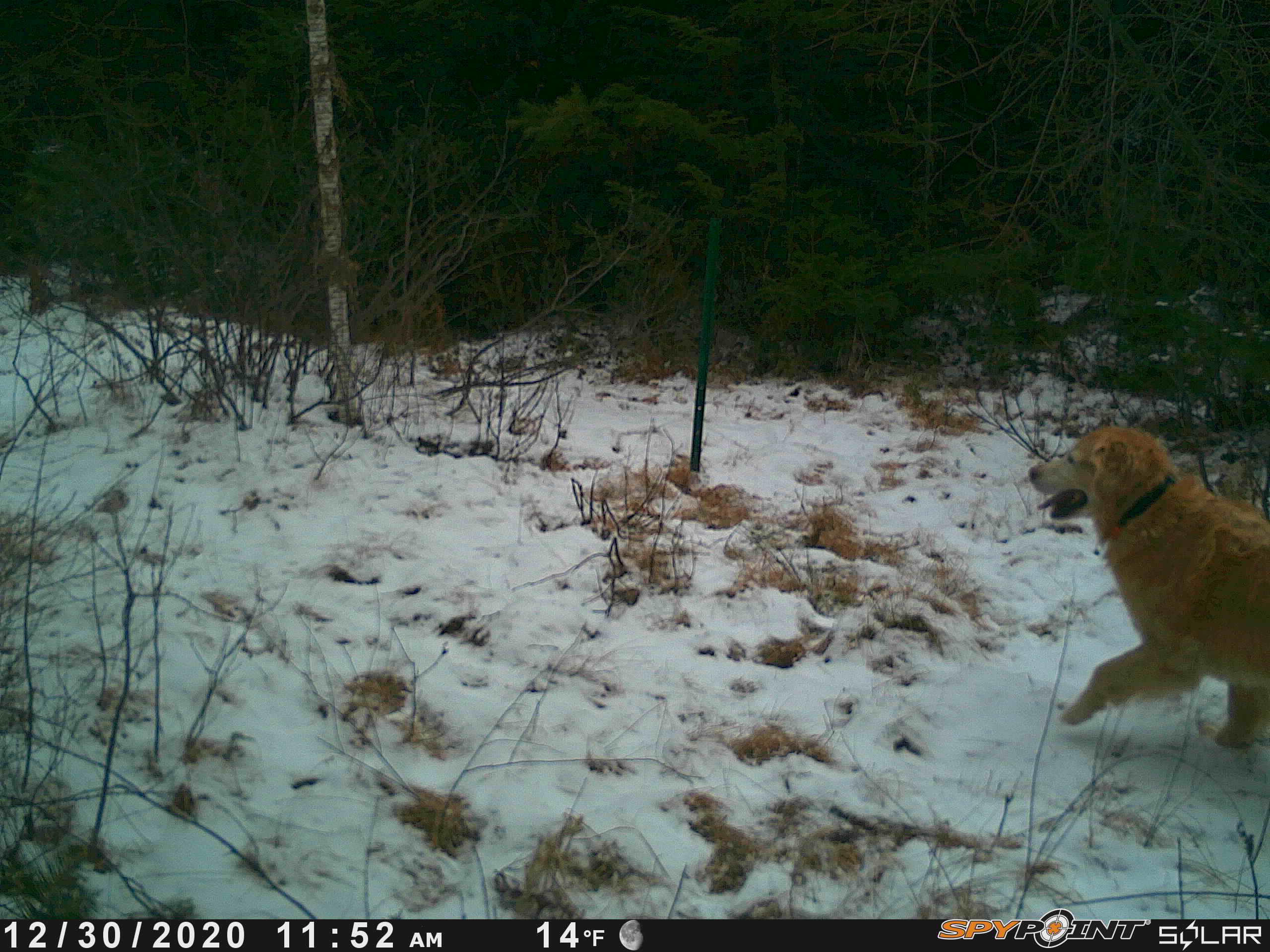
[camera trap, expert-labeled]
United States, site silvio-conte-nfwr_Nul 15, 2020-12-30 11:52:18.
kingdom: Animalia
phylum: Chordata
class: Mammalia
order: Carnivora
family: Canidae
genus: Canis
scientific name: Canis familiaris familiaris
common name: domestic dog